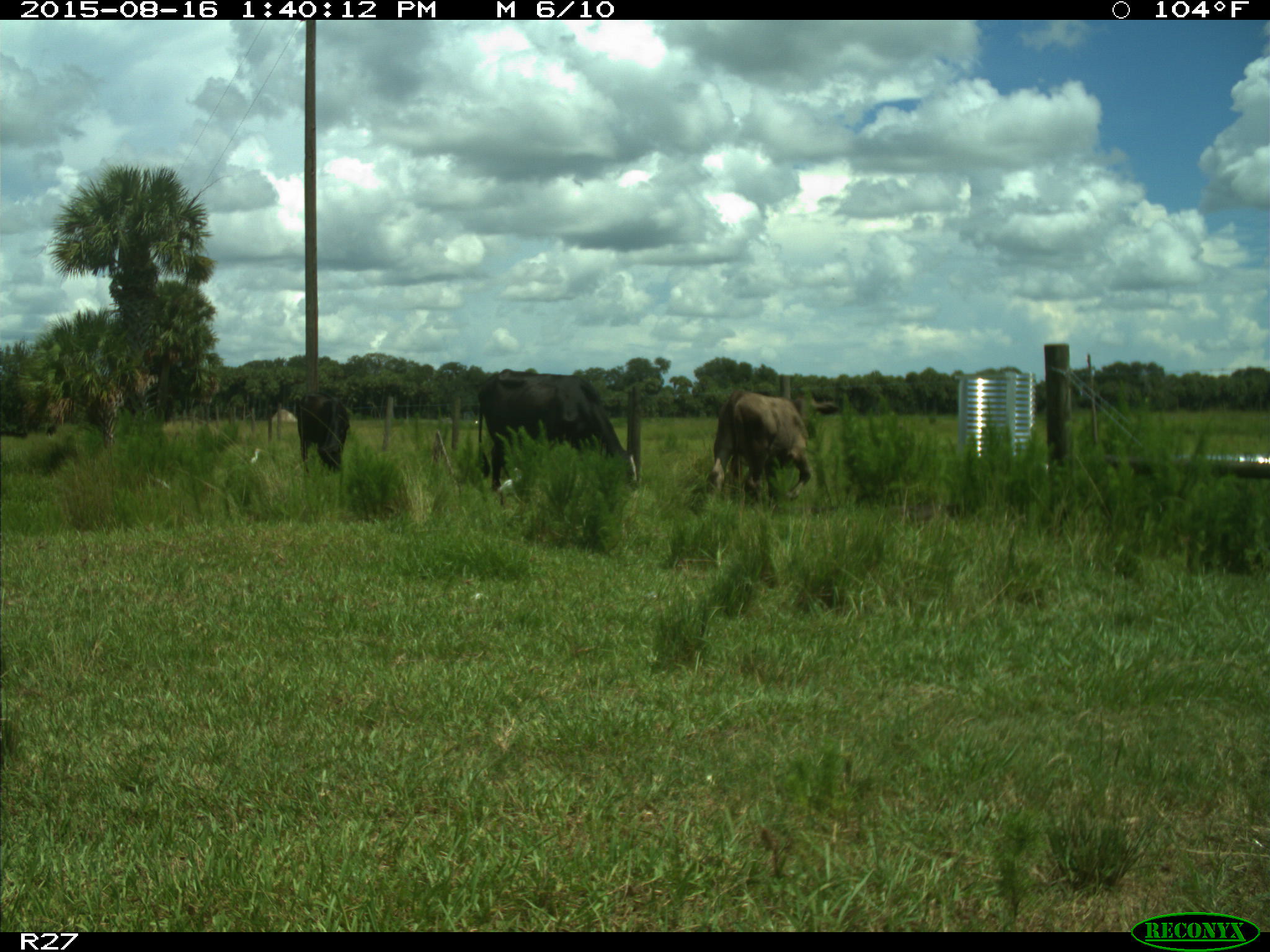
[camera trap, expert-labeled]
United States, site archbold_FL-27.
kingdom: Animalia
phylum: Chordata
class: Mammalia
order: Artiodactyla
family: Bovidae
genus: Bos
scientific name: Bos taurus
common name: domestic cow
Bos taurus (domestic cow).